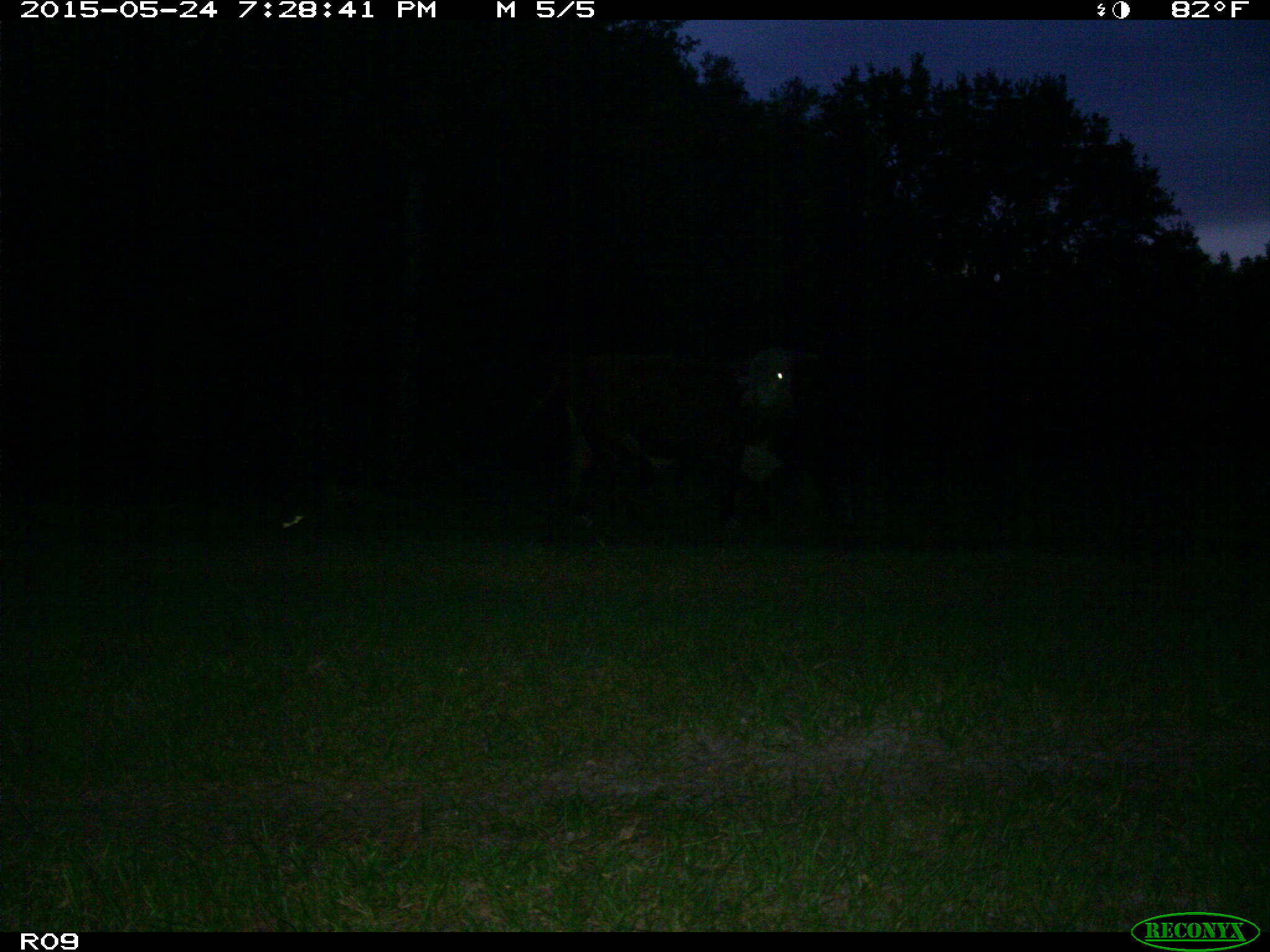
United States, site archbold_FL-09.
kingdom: Animalia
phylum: Chordata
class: Mammalia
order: Artiodactyla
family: Bovidae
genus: Bos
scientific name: Bos taurus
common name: domestic cow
Bos taurus (domestic cow).